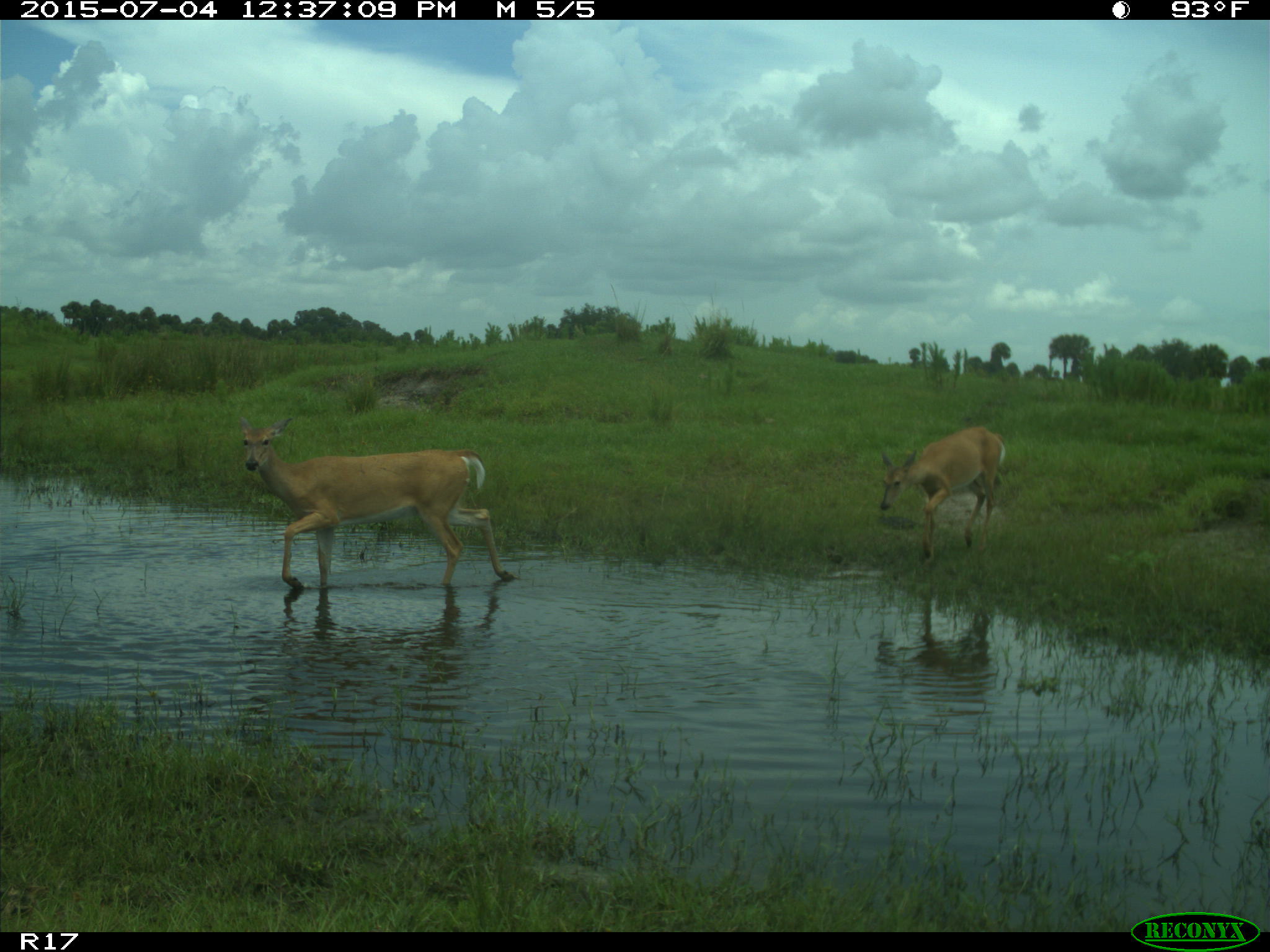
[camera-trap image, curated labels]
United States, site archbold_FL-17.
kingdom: Animalia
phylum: Chordata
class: Mammalia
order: Artiodactyla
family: Cervidae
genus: Odocoileus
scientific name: Odocoileus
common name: deer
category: unidentified deer